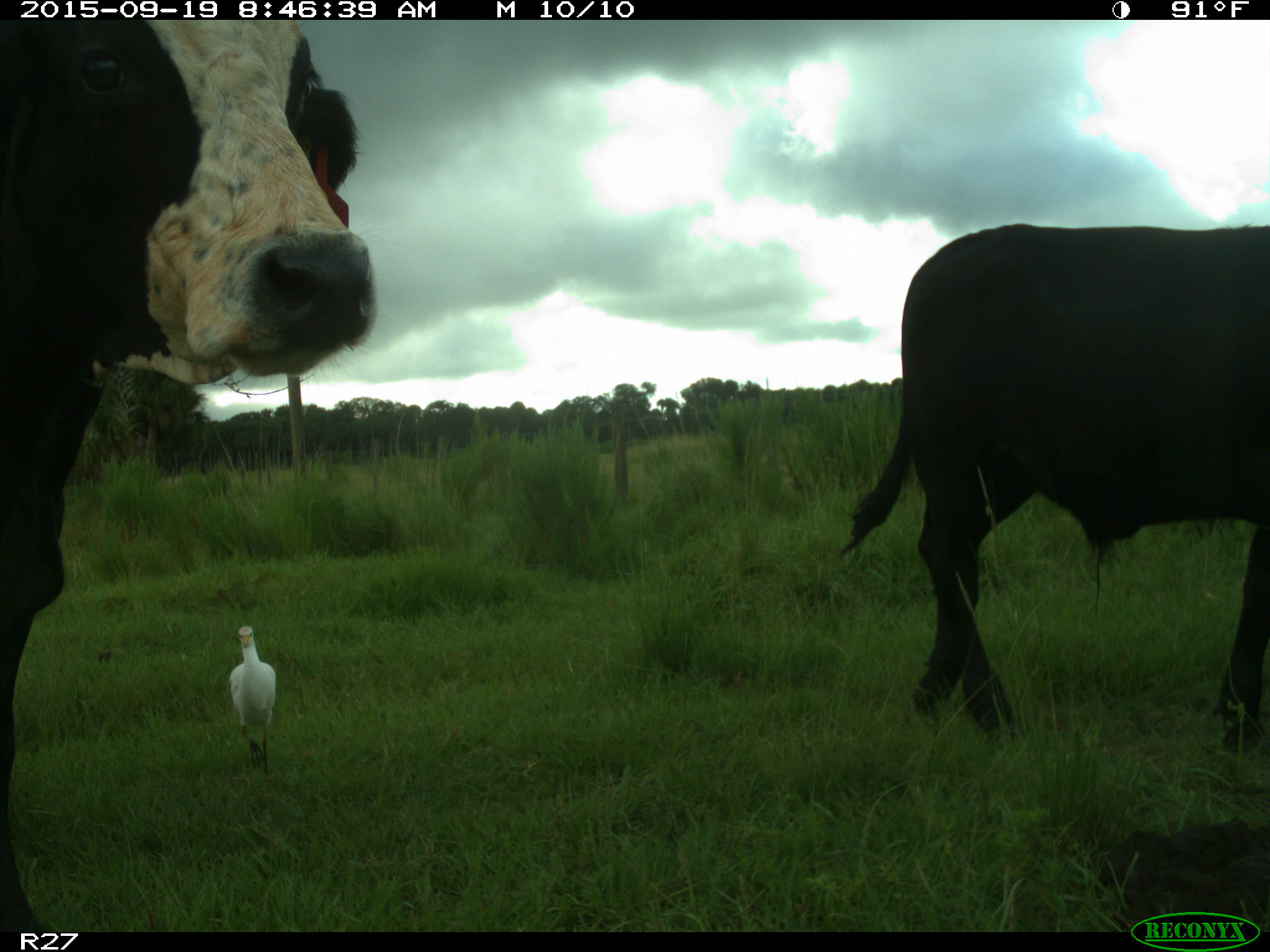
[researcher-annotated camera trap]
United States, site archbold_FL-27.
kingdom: Animalia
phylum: Chordata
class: Mammalia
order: Artiodactyla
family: Bovidae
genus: Bos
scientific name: Bos taurus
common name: domestic cow